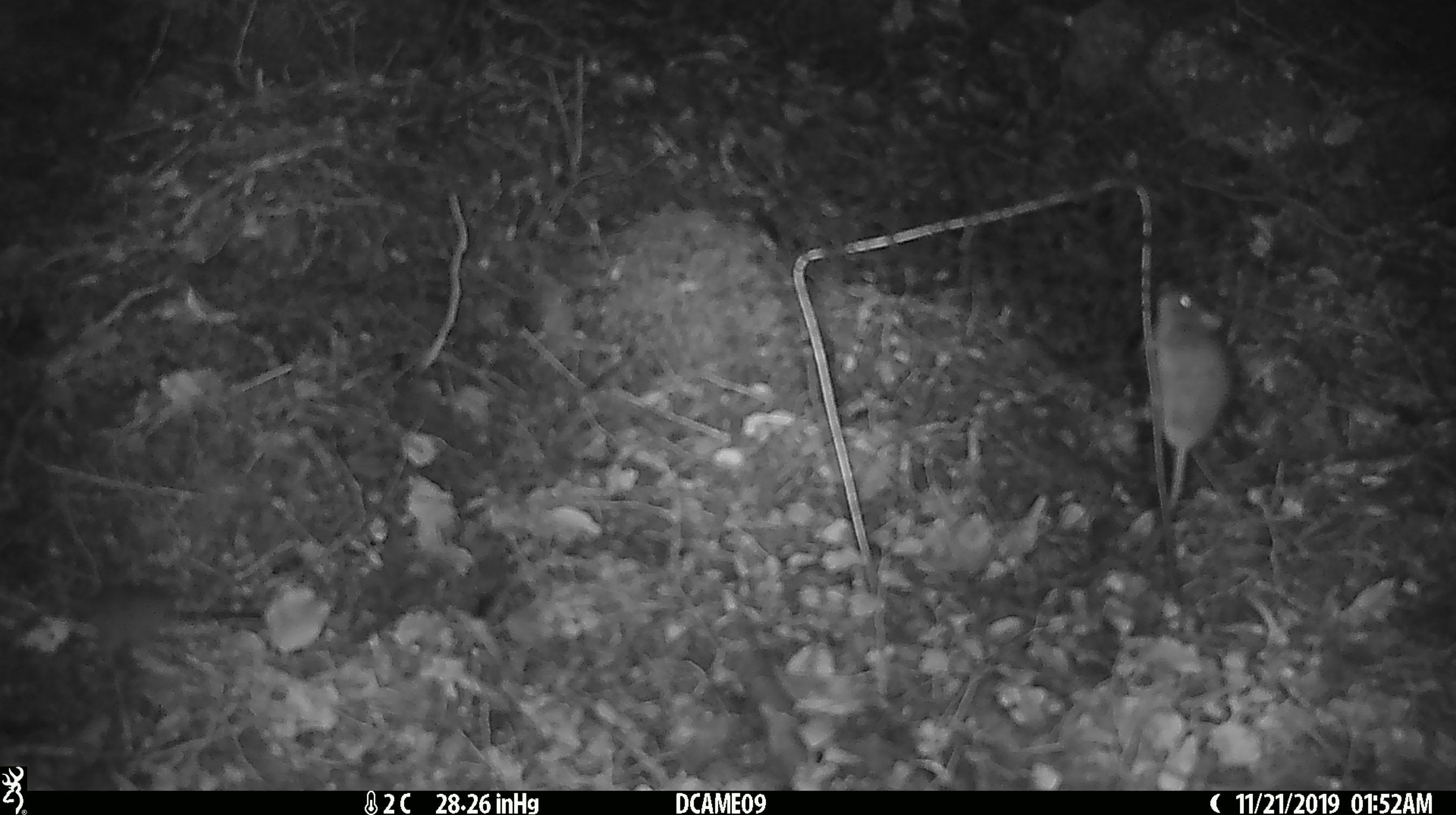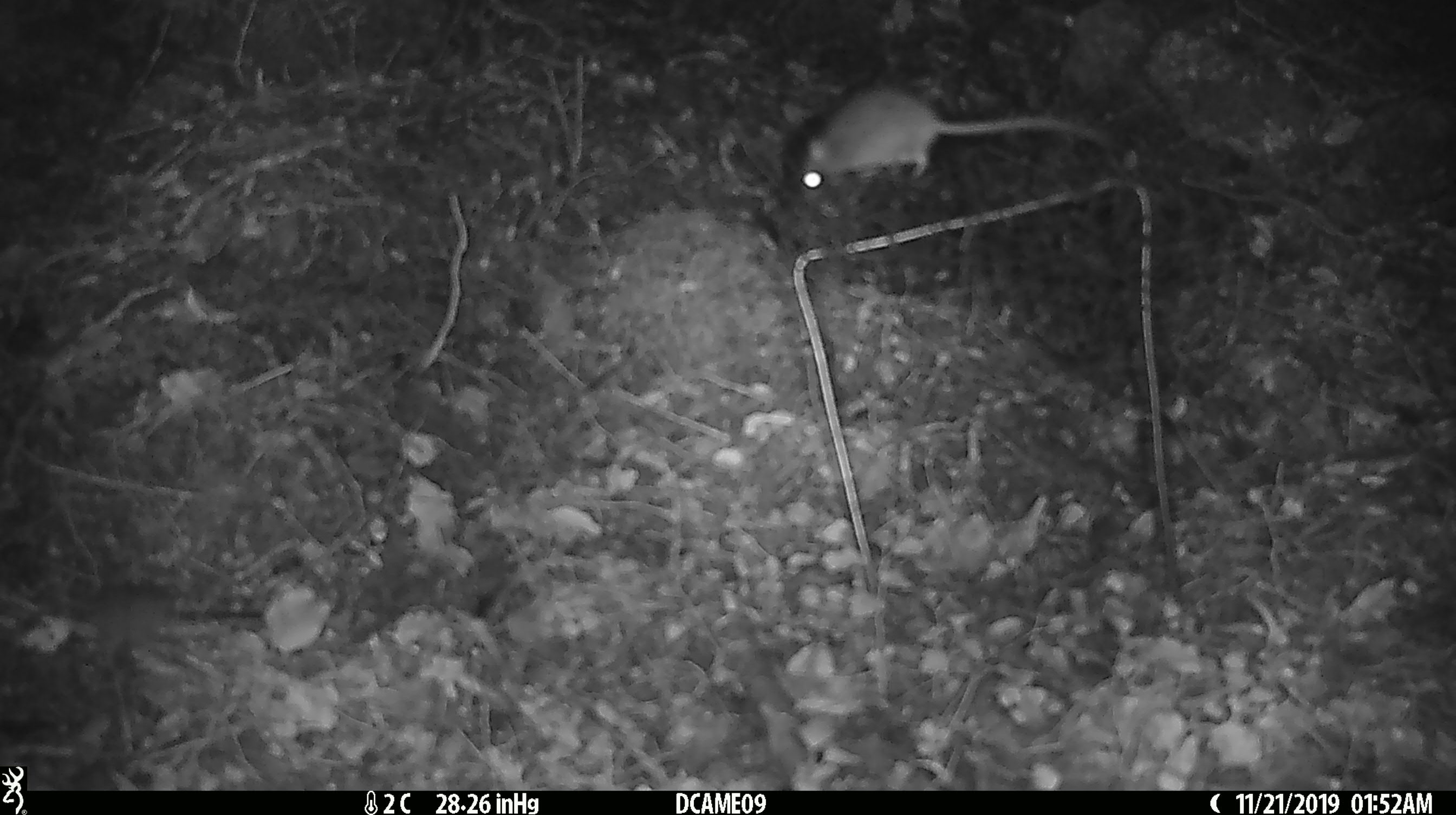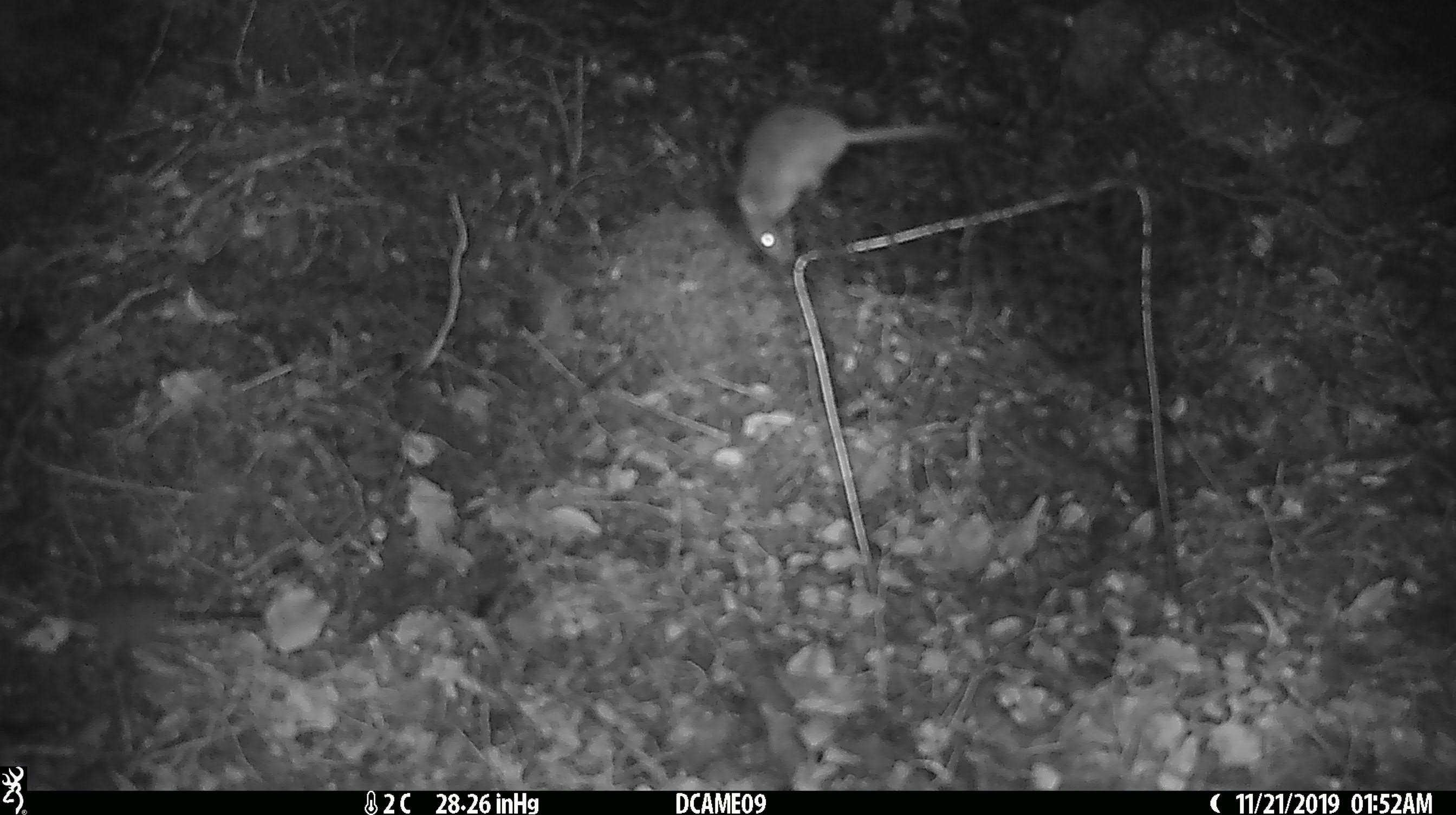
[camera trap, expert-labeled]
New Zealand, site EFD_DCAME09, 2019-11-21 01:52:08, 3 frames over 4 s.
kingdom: Animalia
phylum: Chordata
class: Mammalia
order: Rodentia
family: Muridae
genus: Mus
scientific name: Mus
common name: mouse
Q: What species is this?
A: Mouse (Mus).